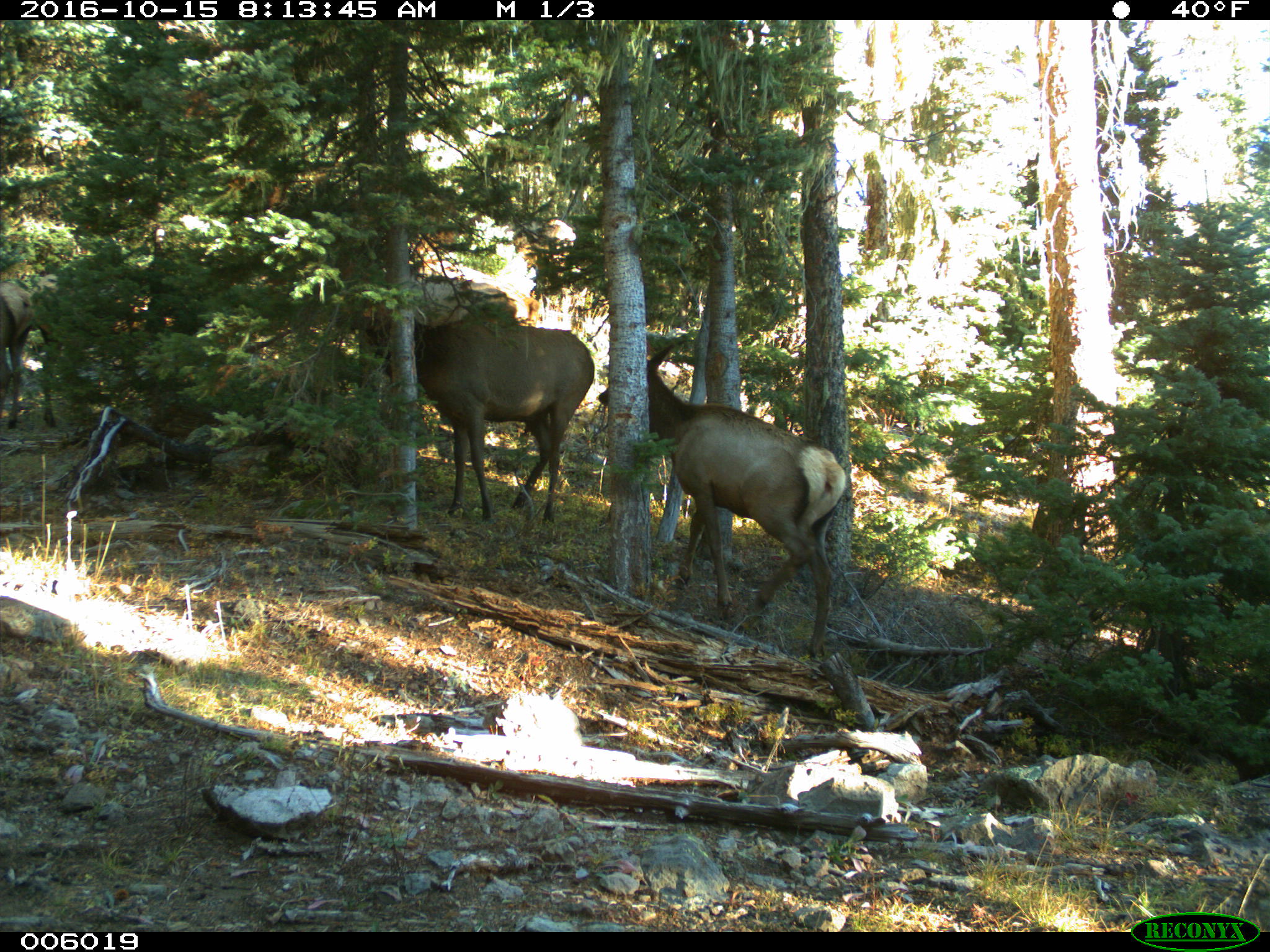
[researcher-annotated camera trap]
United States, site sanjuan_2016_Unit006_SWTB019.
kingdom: Animalia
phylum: Chordata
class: Mammalia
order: Artiodactyla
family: Cervidae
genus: Cervus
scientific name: Cervus elaphus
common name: red deer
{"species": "Cervus elaphus (red deer)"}